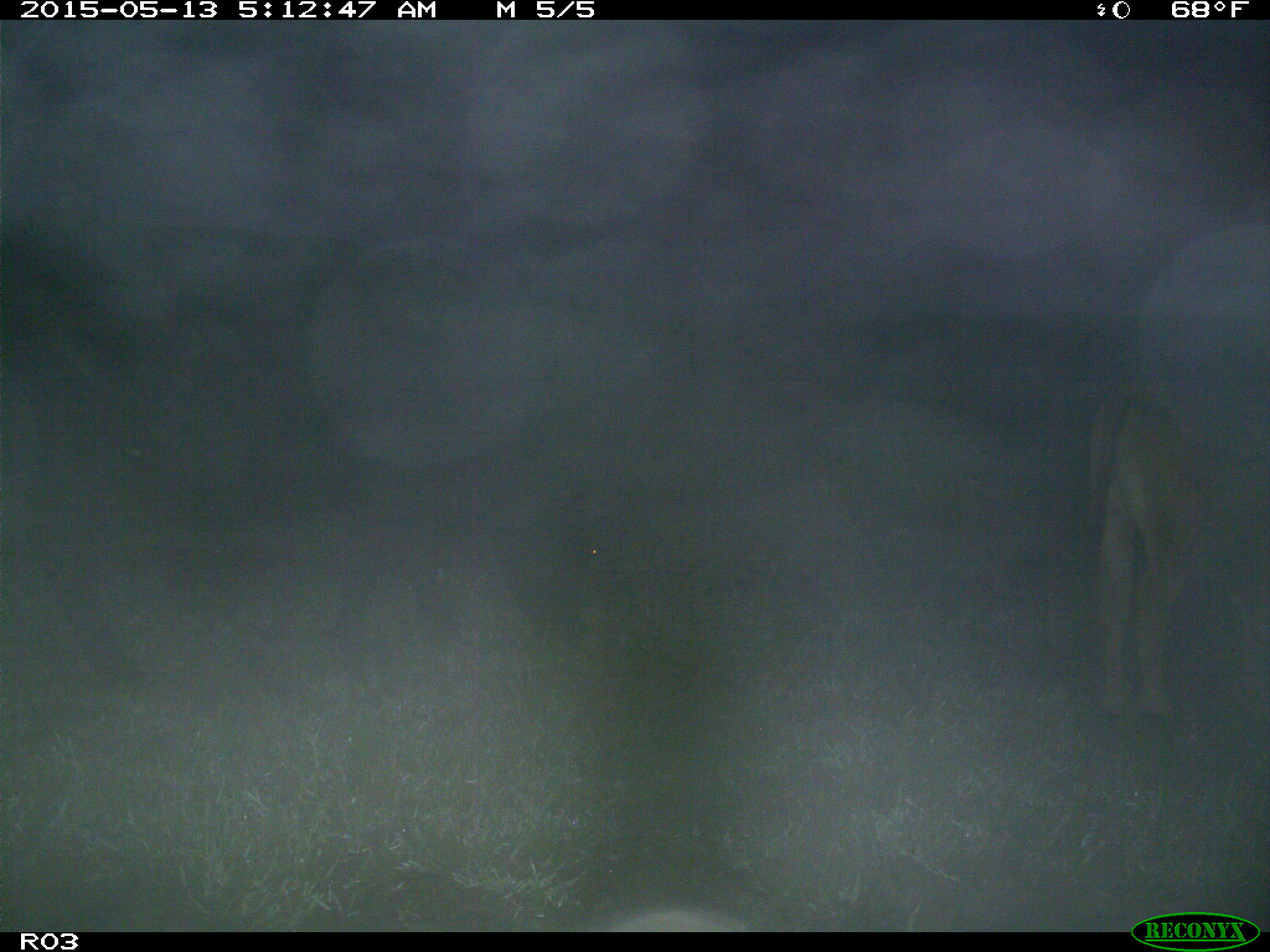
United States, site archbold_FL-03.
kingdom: Animalia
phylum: Chordata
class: Mammalia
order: Artiodactyla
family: Bovidae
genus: Bos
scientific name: Bos taurus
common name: domestic cow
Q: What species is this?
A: Bos taurus (domestic cow).